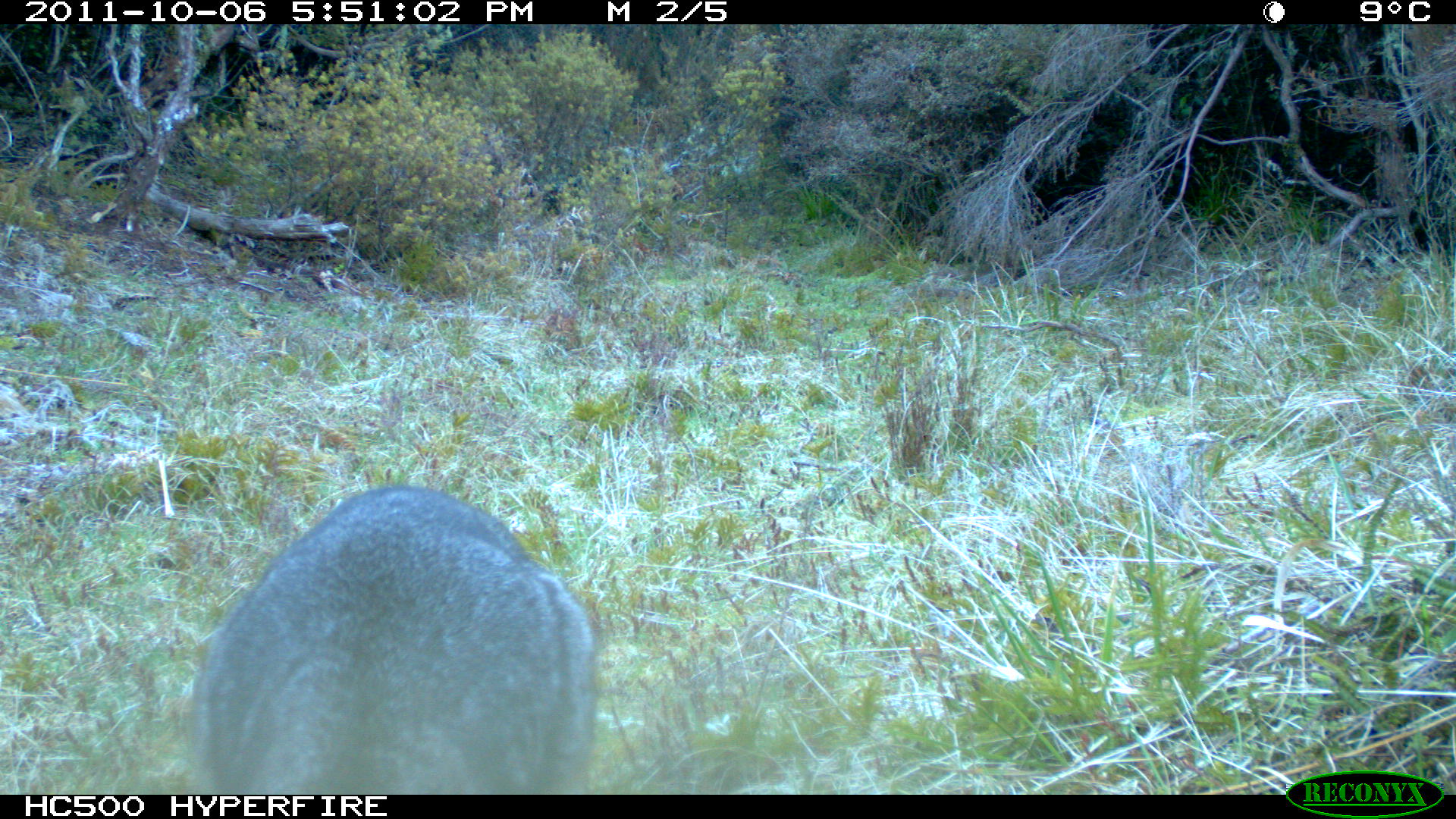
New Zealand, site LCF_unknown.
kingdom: Animalia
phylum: Chordata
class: Mammalia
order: Diprotodontia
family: Macropodidae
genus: Notamacropus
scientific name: Notamacropus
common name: wallaby